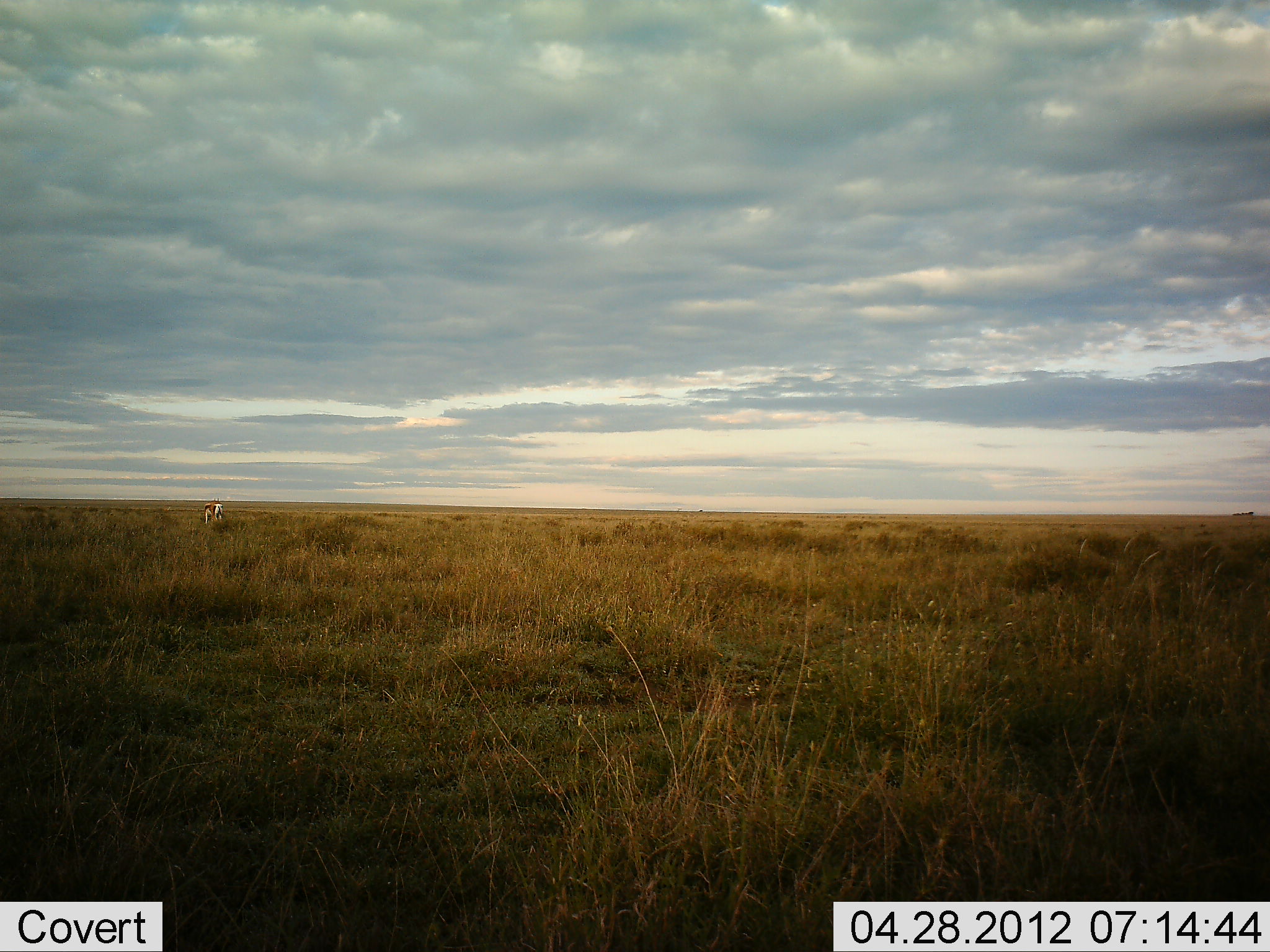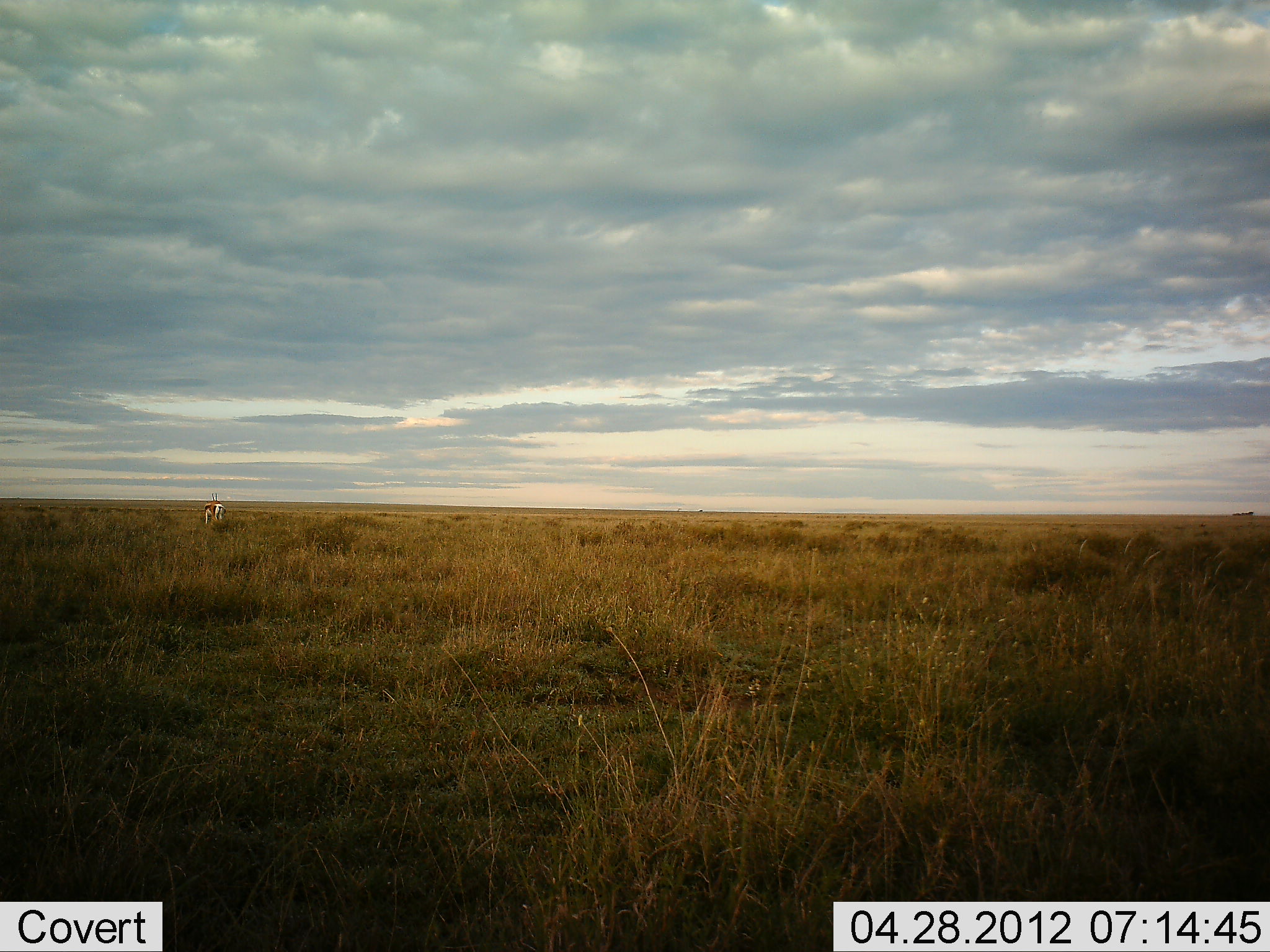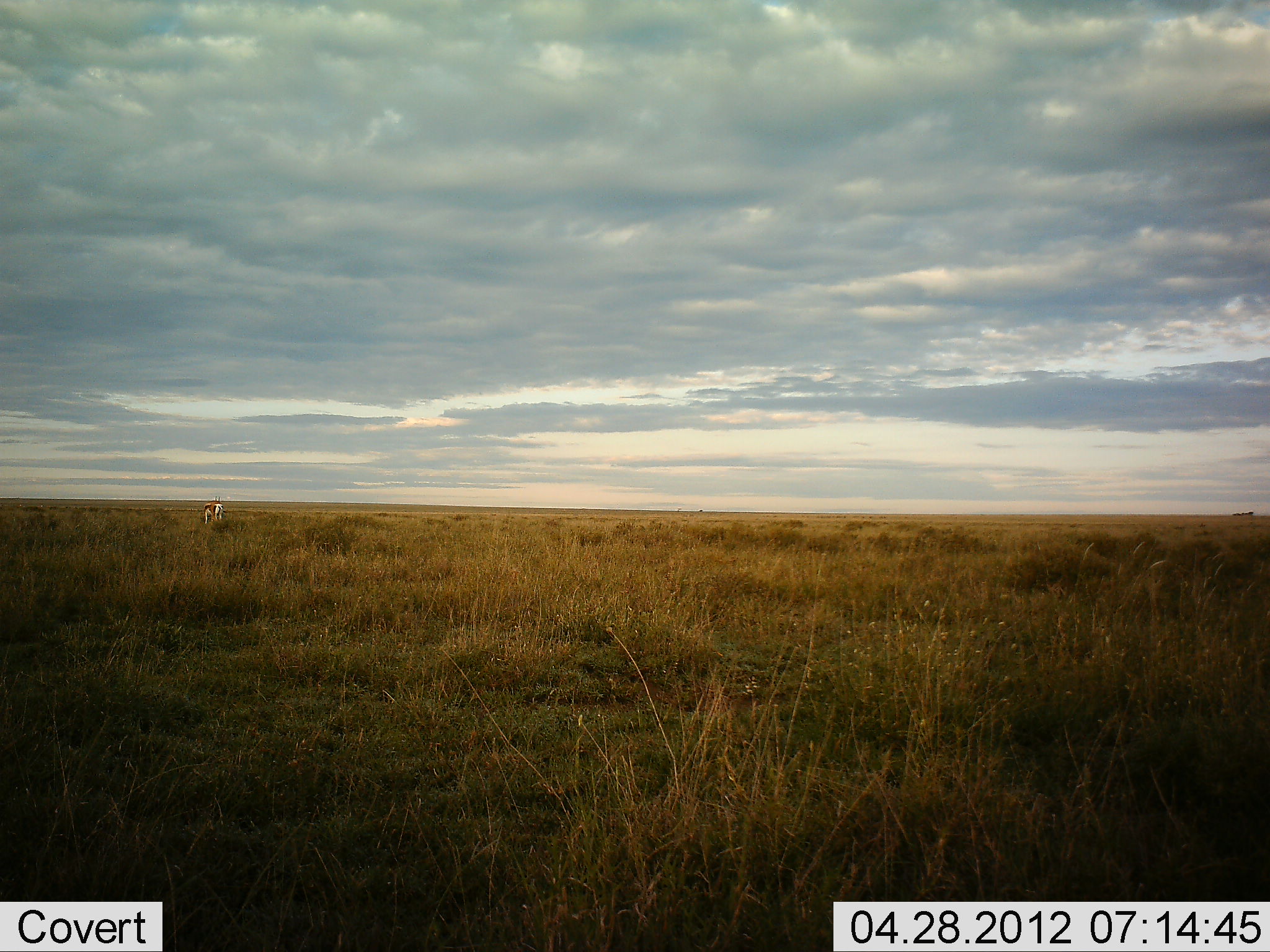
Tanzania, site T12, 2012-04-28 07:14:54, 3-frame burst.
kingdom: Animalia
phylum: Chordata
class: Mammalia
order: Artiodactyla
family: Bovidae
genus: Eudorcas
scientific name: Eudorcas thomsonii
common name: thomson's gazelle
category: gazellethomsons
Gazellethomsons (thomson's gazelle) (Eudorcas thomsonii), count 1. Behavior (volunteer vote fractions): standing 100%, resting 0%, moving 0%, interacting 0%. Young present (vote fraction): 0%. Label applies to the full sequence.